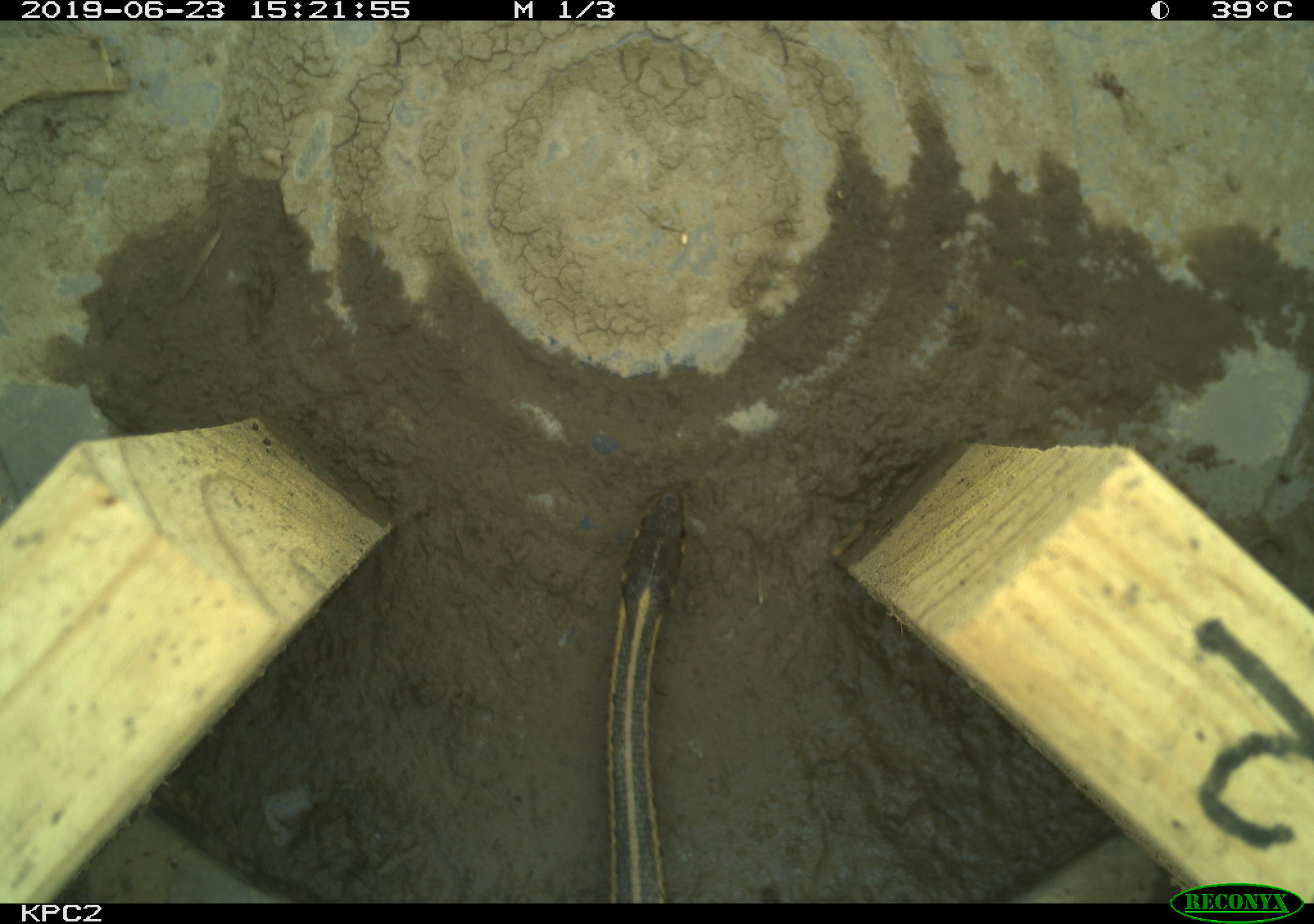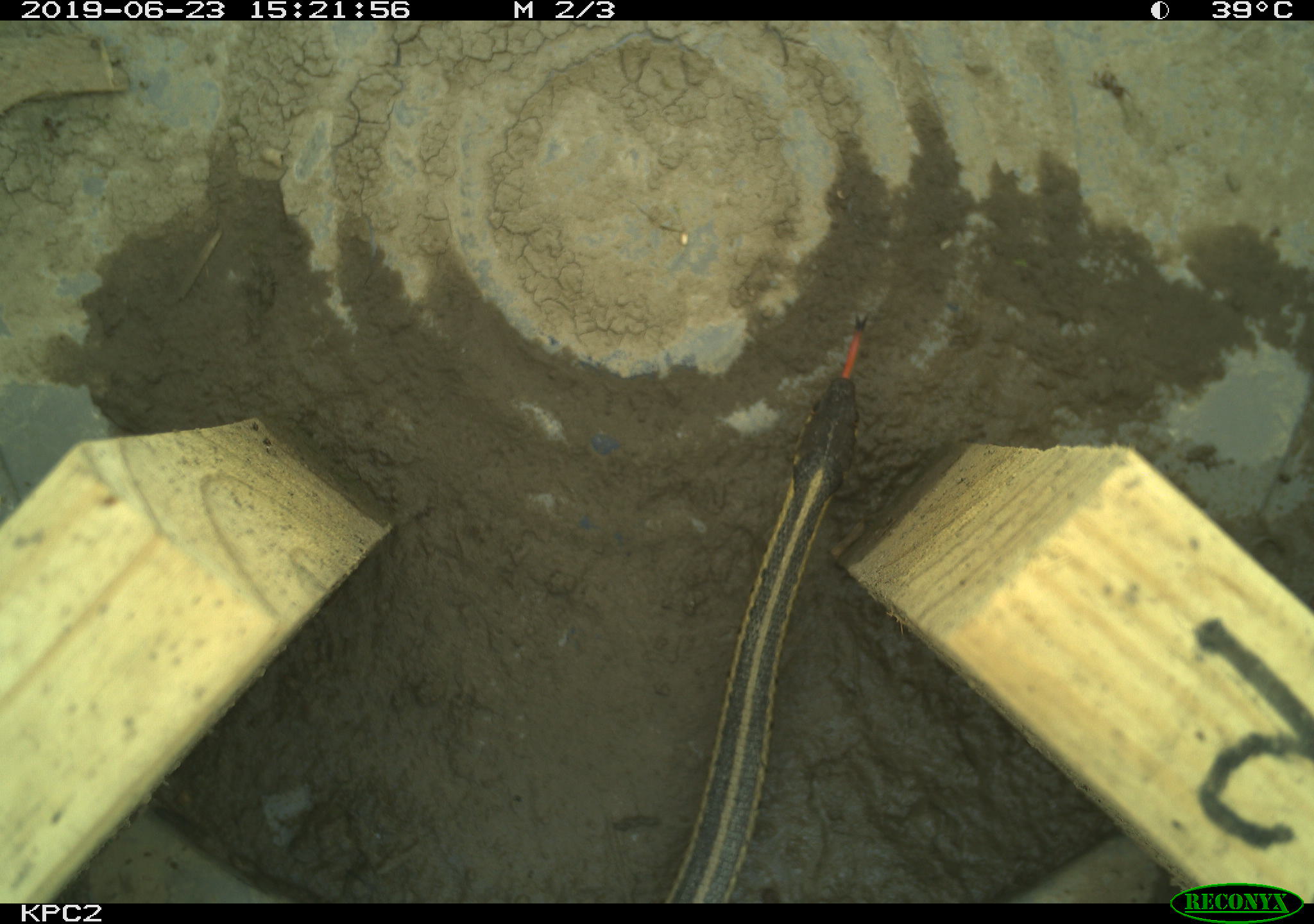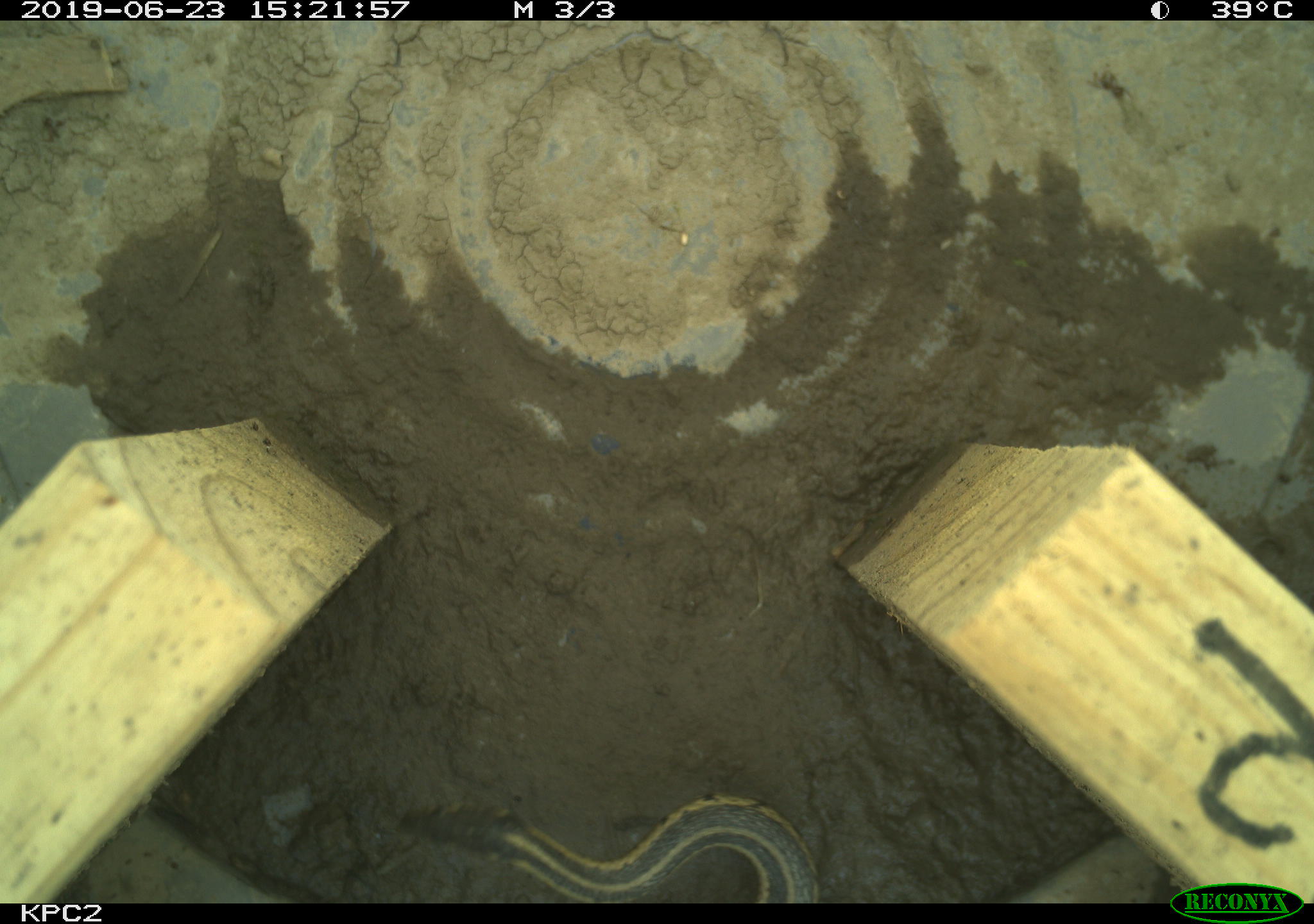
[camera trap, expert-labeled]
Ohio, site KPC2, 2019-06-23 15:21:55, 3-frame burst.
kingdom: Animalia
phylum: Chordata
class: Reptilia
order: Squamata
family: Colubridae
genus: Thamnophis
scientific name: Thamnophis sirtalis sirtalis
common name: eastern gartersnake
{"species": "eastern gartersnake (Thamnophis sirtalis sirtalis)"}